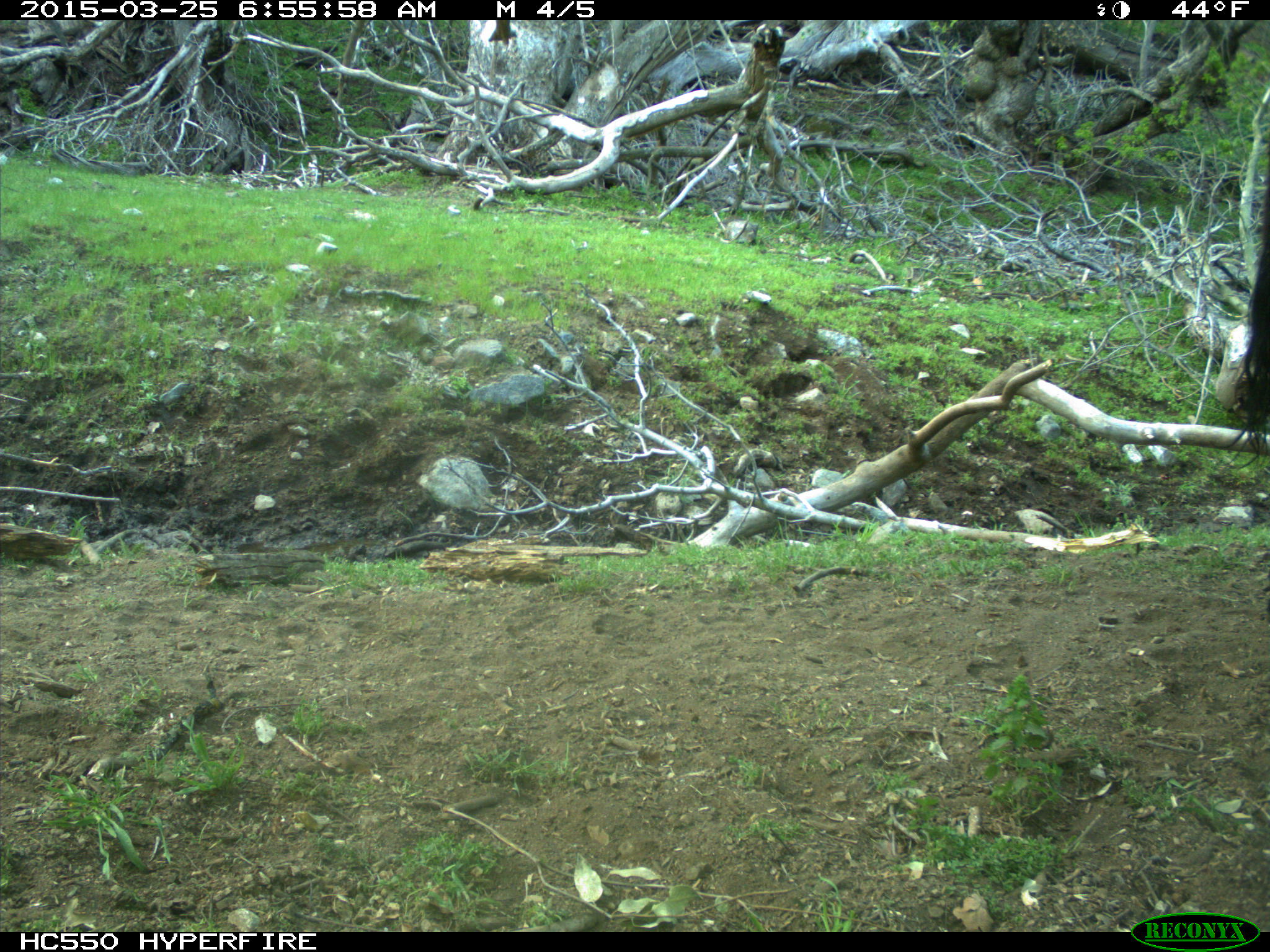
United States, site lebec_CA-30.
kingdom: Animalia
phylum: Chordata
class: Mammalia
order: Artiodactyla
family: Bovidae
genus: Bos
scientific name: Bos taurus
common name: domestic cow